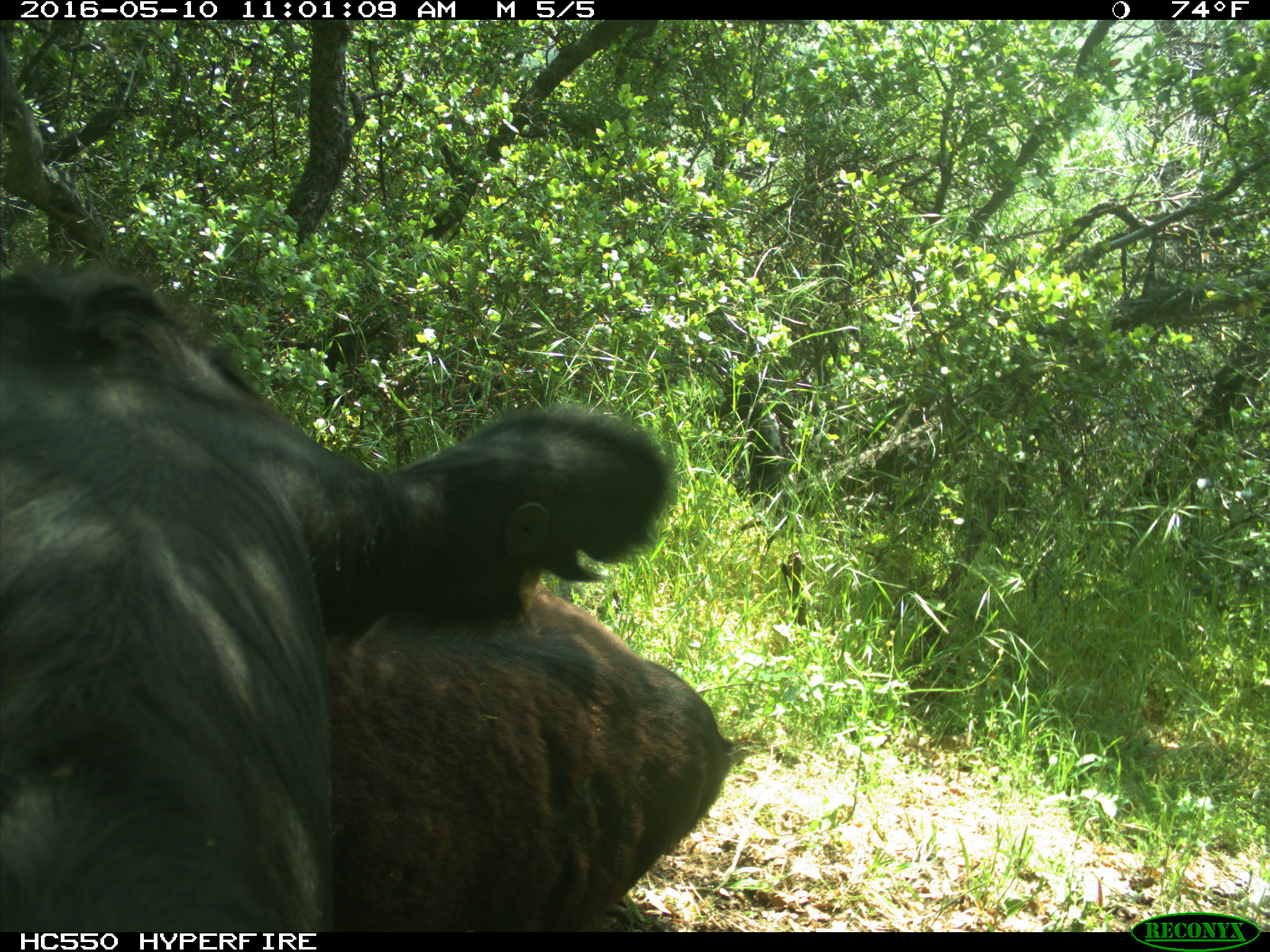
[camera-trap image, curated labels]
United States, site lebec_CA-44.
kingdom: Animalia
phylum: Chordata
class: Mammalia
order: Artiodactyla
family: Bovidae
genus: Bos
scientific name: Bos taurus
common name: domestic cow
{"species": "Bos taurus (domestic cow)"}